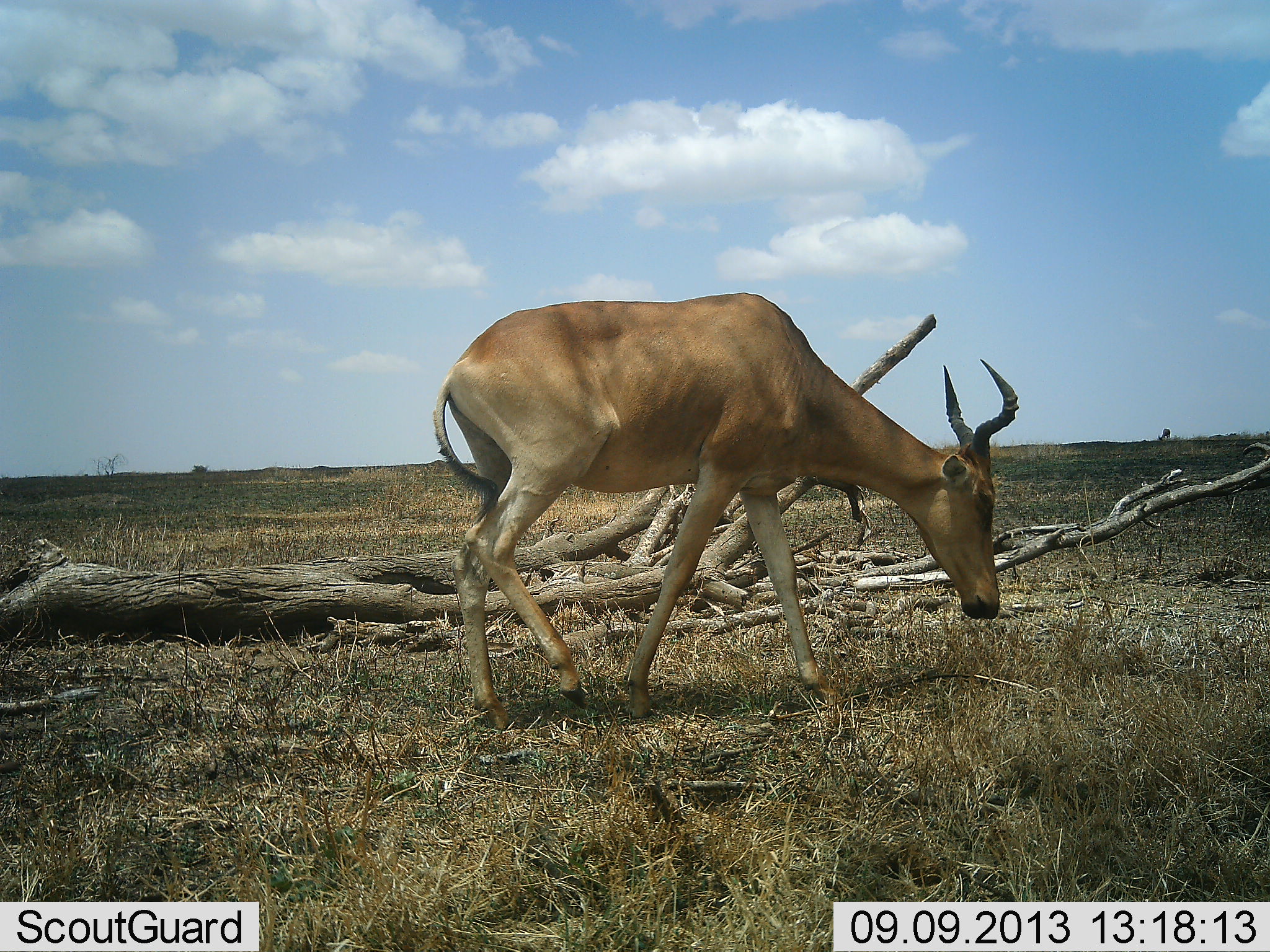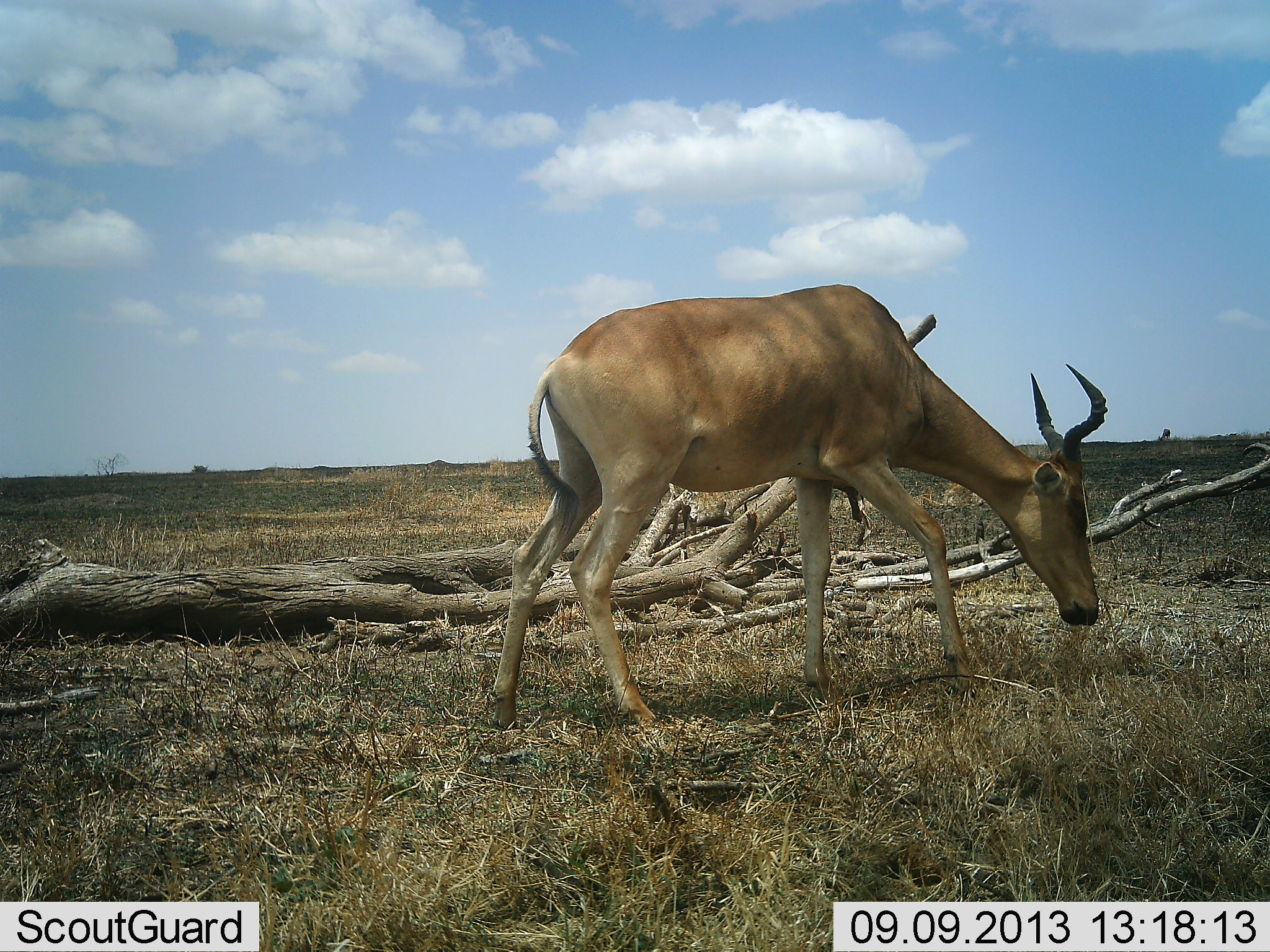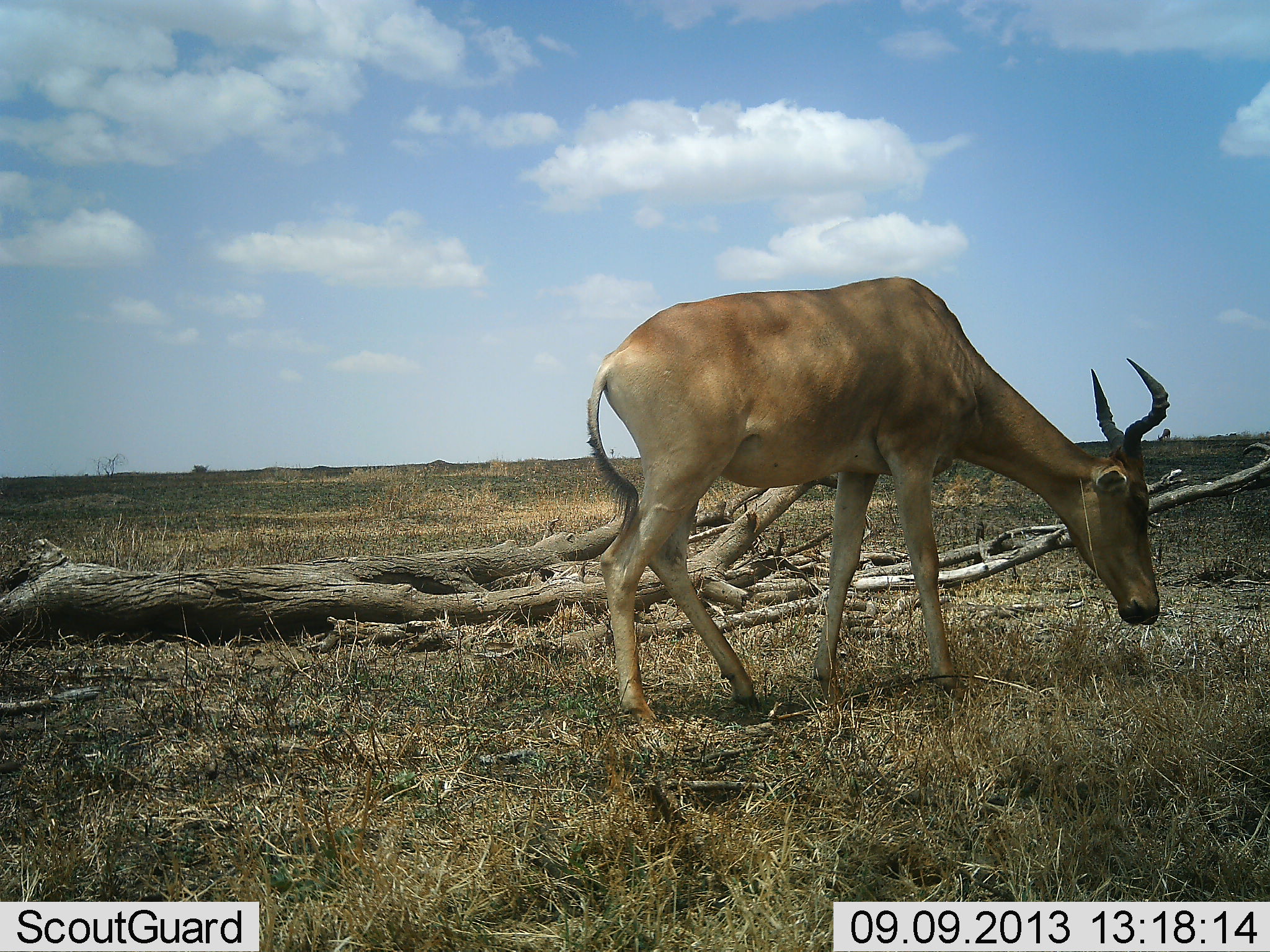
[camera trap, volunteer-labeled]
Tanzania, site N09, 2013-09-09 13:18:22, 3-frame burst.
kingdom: Animalia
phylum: Chordata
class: Mammalia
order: Artiodactyla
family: Bovidae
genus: Alcelaphus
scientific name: Alcelaphus buselaphus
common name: hartebeest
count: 1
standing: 20%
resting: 0%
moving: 50%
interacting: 0%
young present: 0%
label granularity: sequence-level